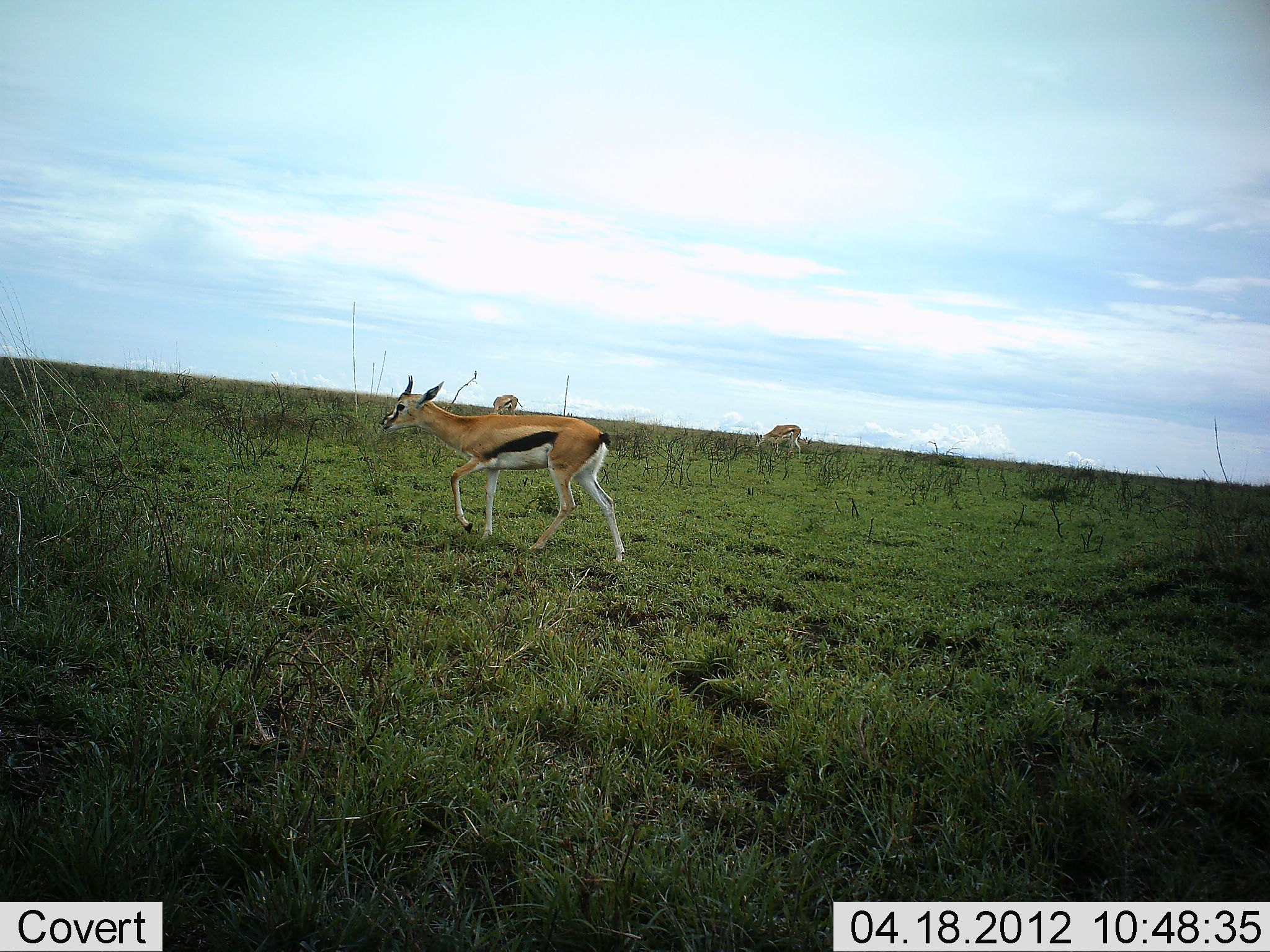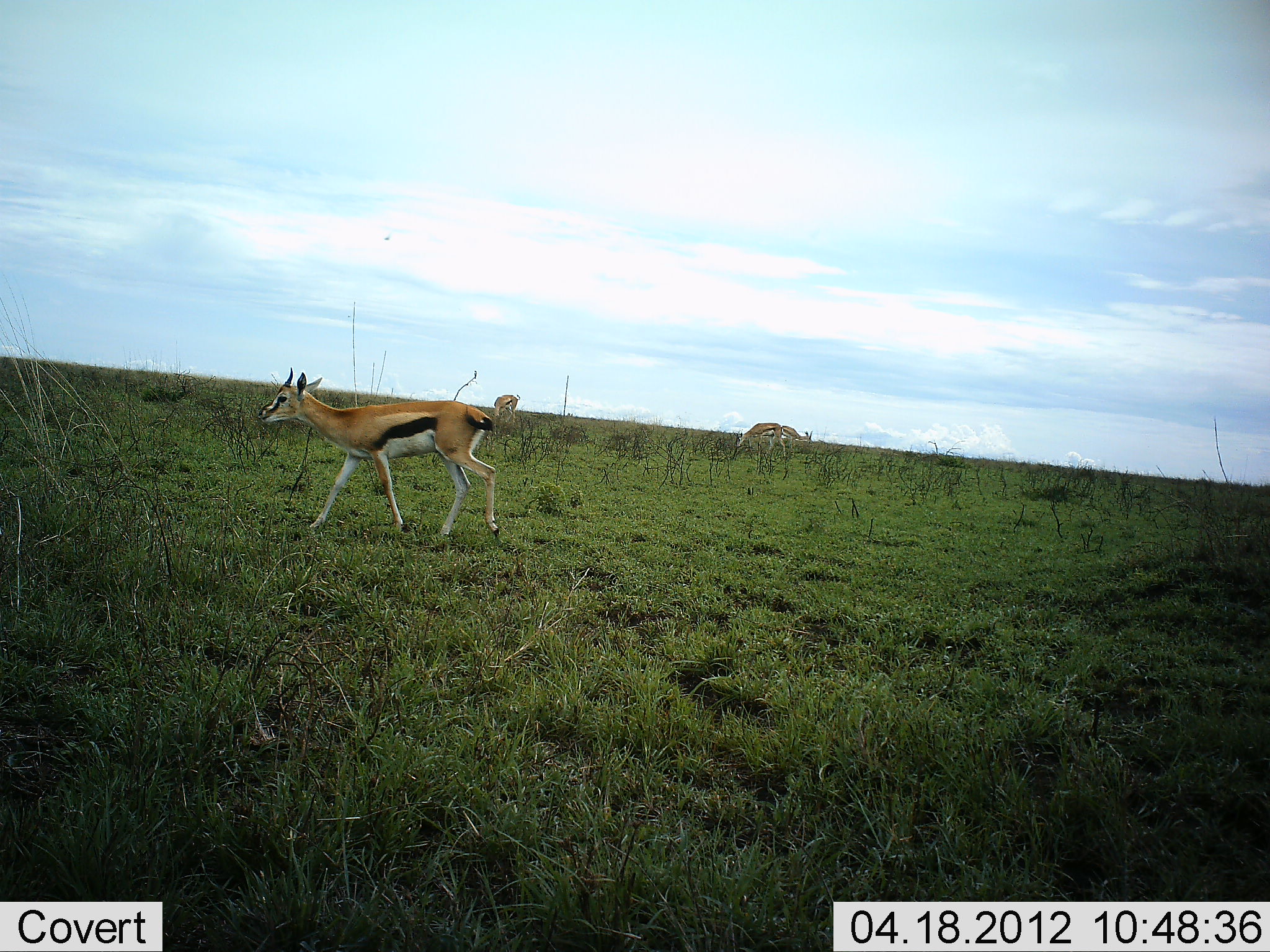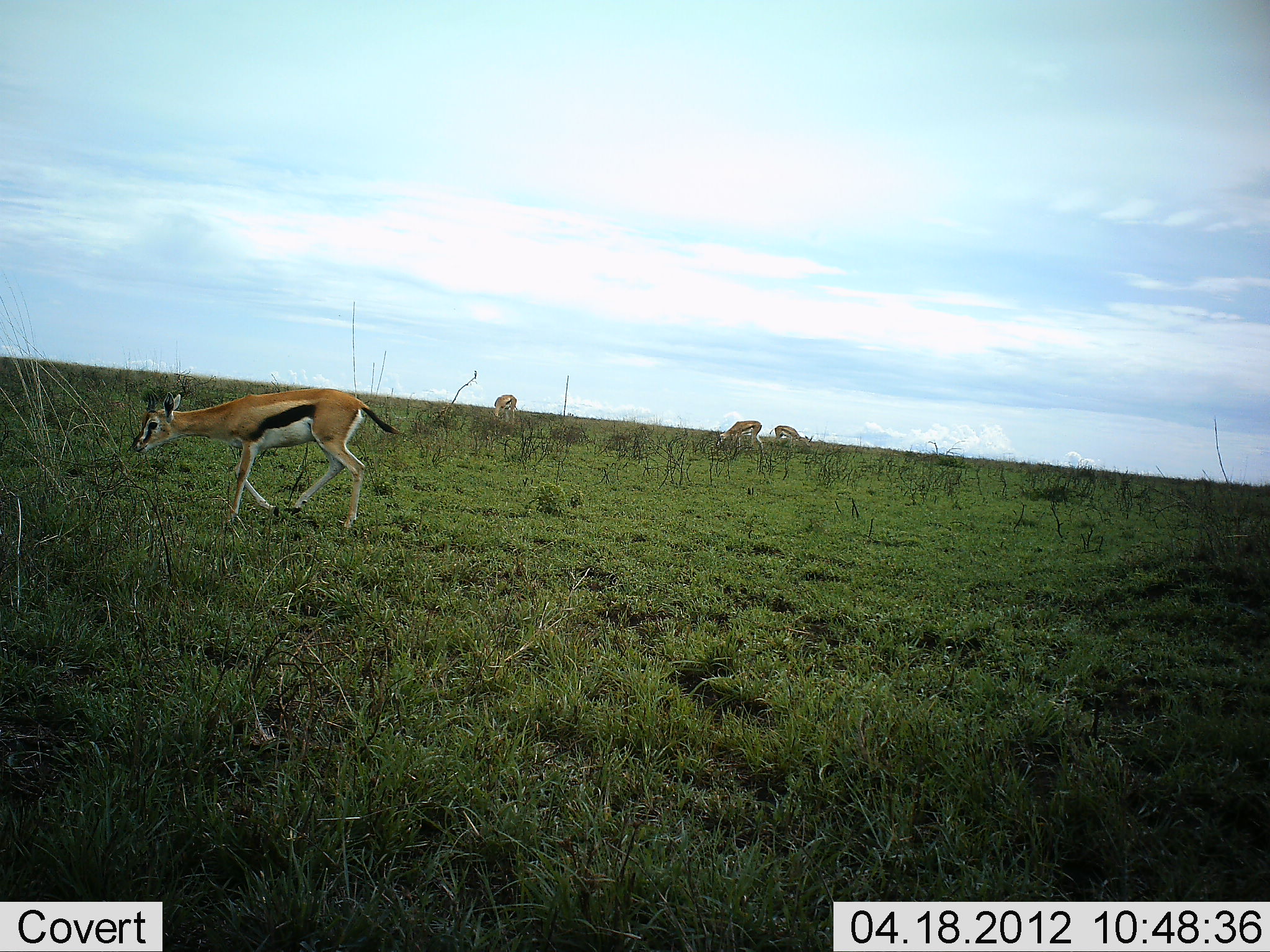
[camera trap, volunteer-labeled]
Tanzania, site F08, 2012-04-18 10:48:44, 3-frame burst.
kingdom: Animalia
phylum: Chordata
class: Mammalia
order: Artiodactyla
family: Bovidae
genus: Eudorcas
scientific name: Eudorcas thomsonii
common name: thomson's gazelle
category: gazellethomsons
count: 4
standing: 33%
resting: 0%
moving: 93%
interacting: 0%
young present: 0%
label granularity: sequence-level